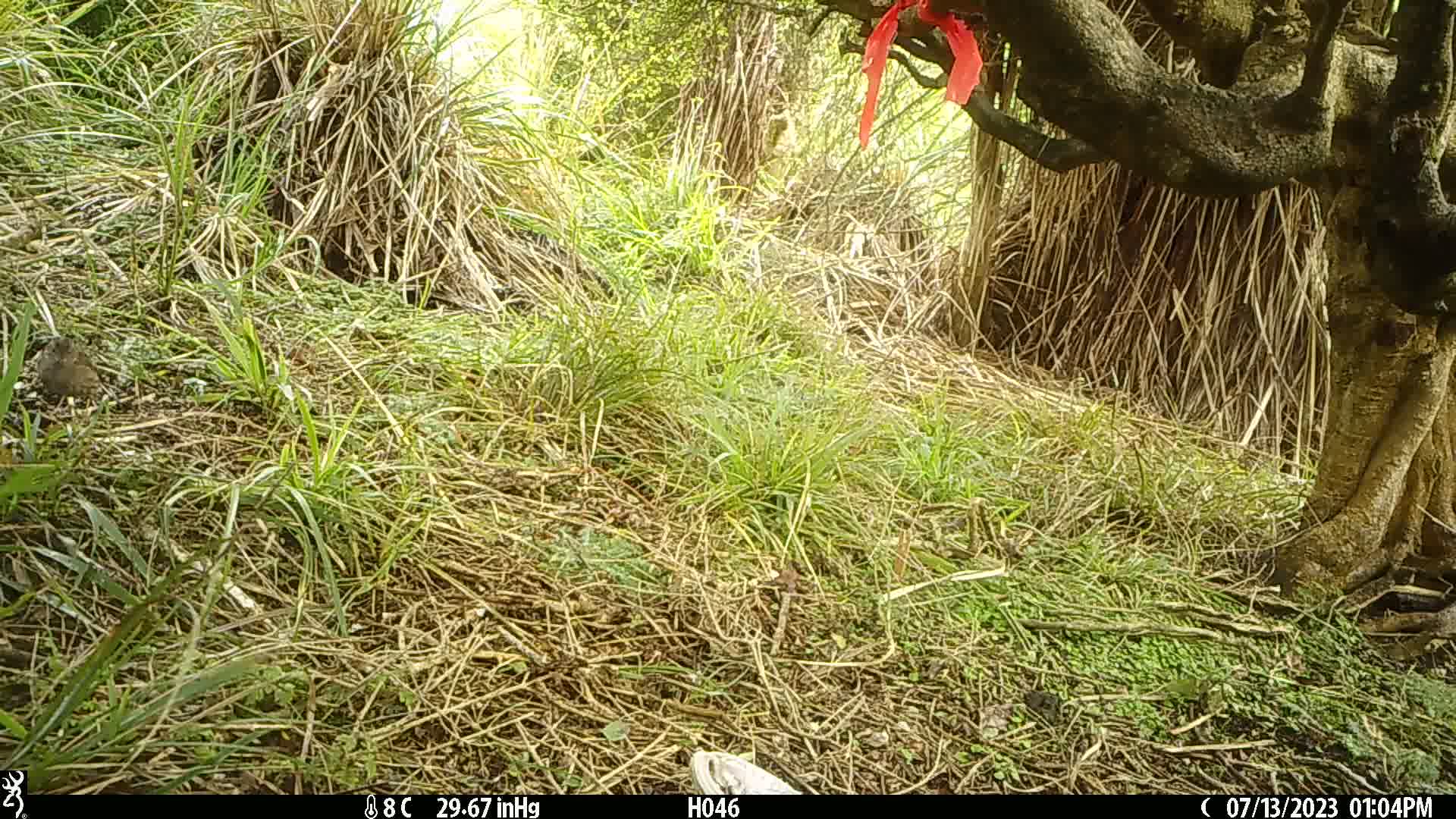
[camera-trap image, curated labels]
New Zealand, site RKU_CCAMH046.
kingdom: Animalia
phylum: Chordata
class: Aves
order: Passeriformes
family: Prunellidae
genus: Prunella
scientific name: Prunella modularis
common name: dunnock